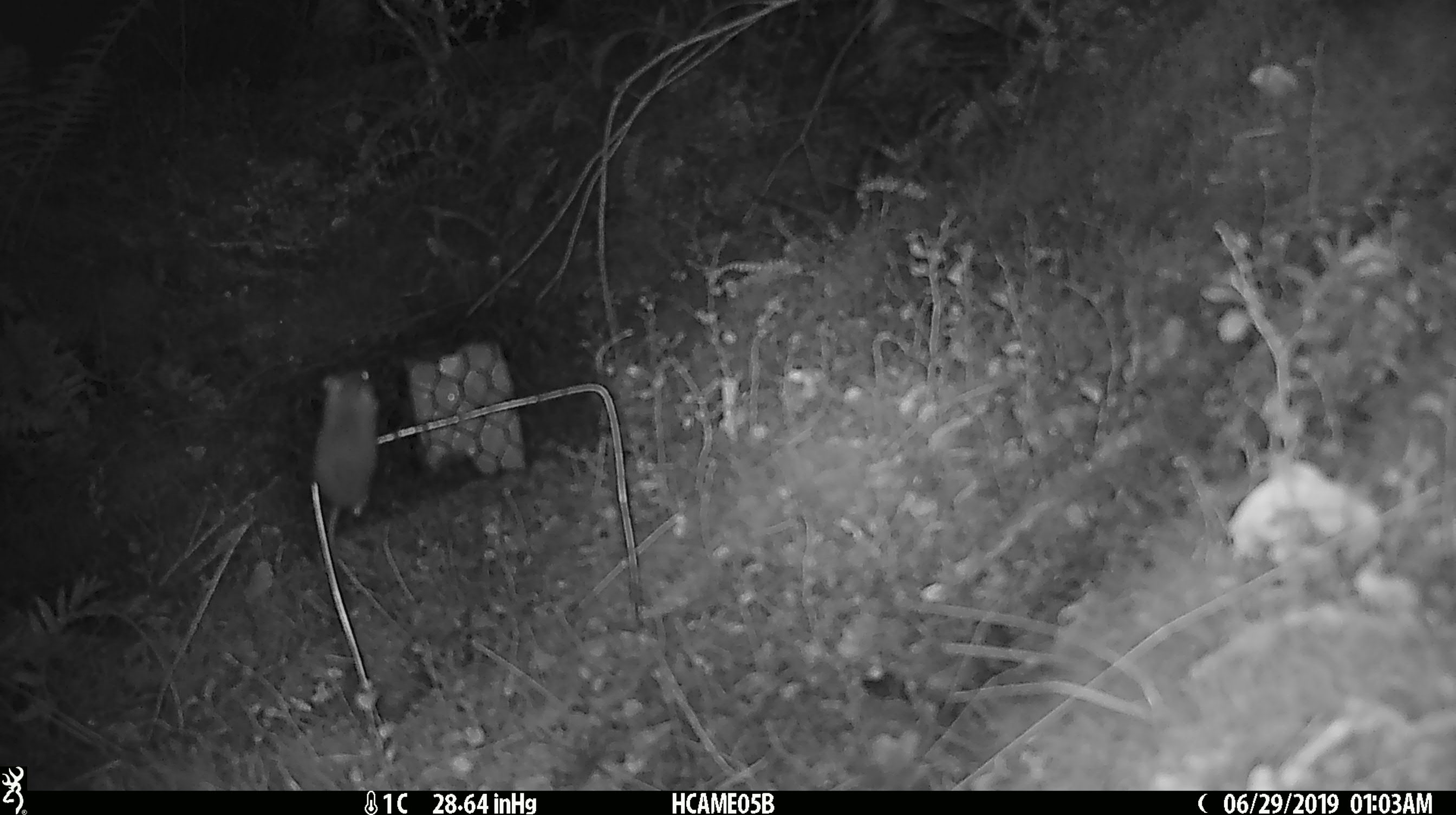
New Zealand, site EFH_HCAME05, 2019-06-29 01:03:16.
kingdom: Animalia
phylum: Chordata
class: Mammalia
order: Rodentia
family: Muridae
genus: Mus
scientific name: Mus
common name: mouse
Mouse (Mus).